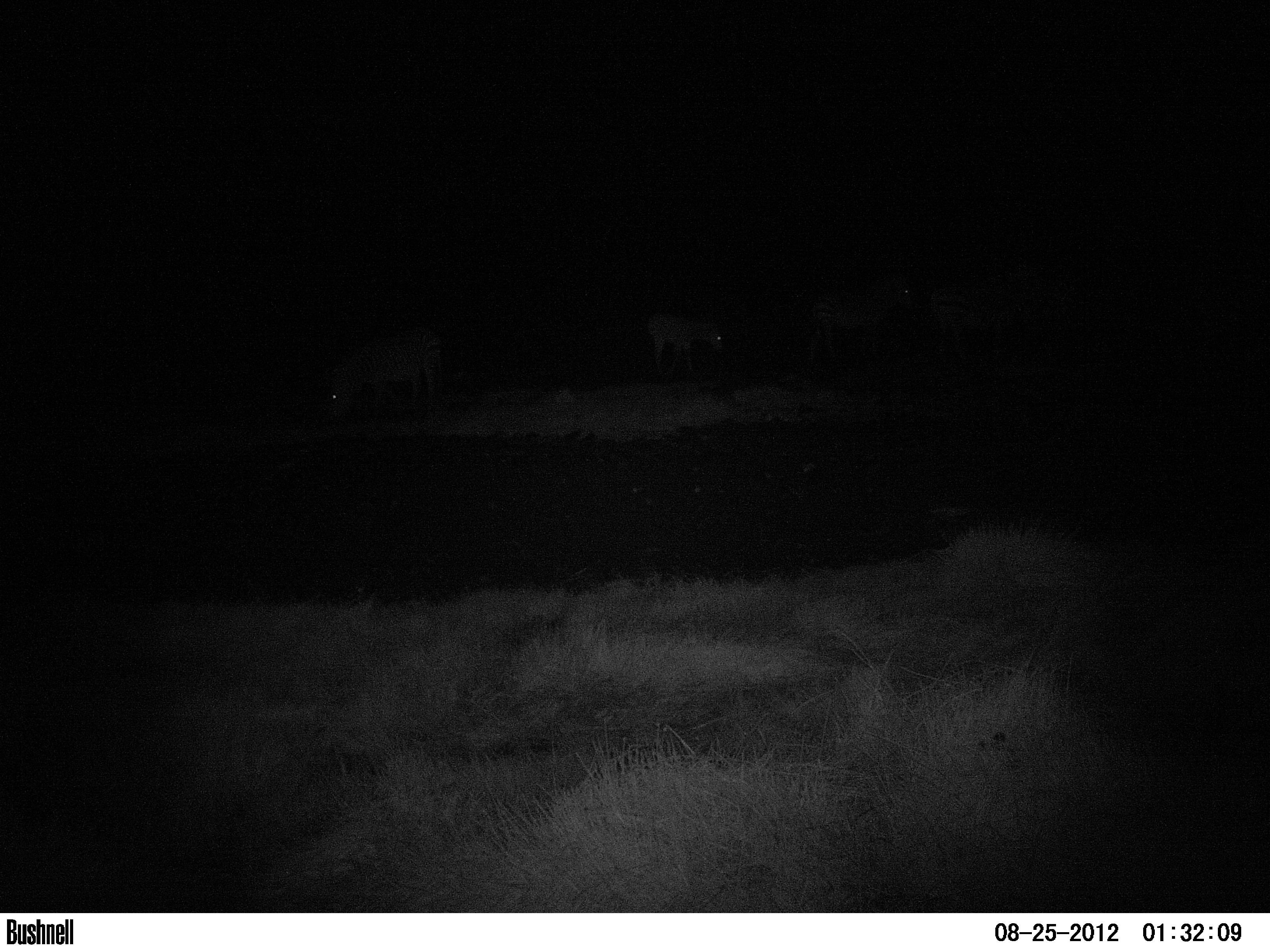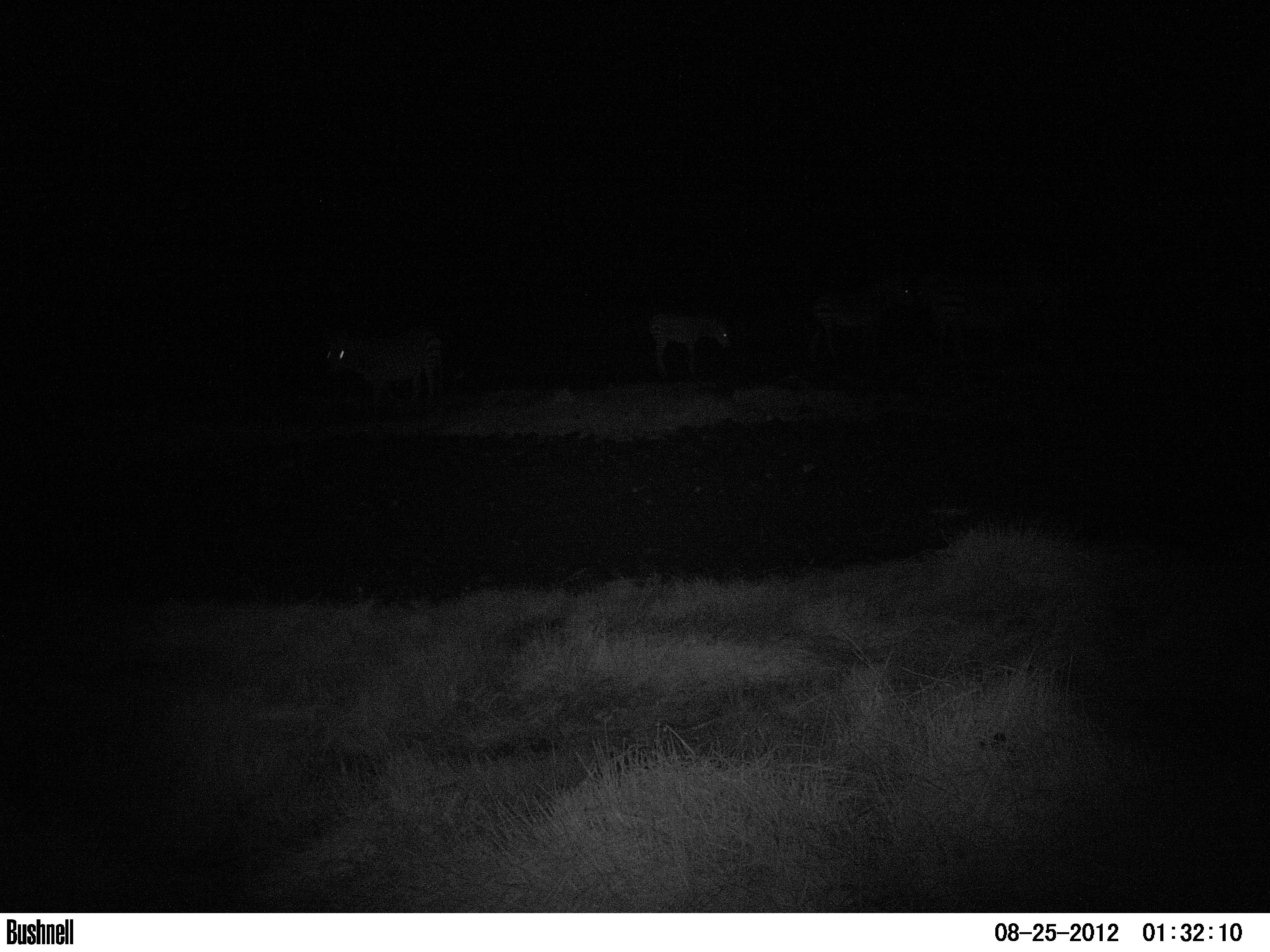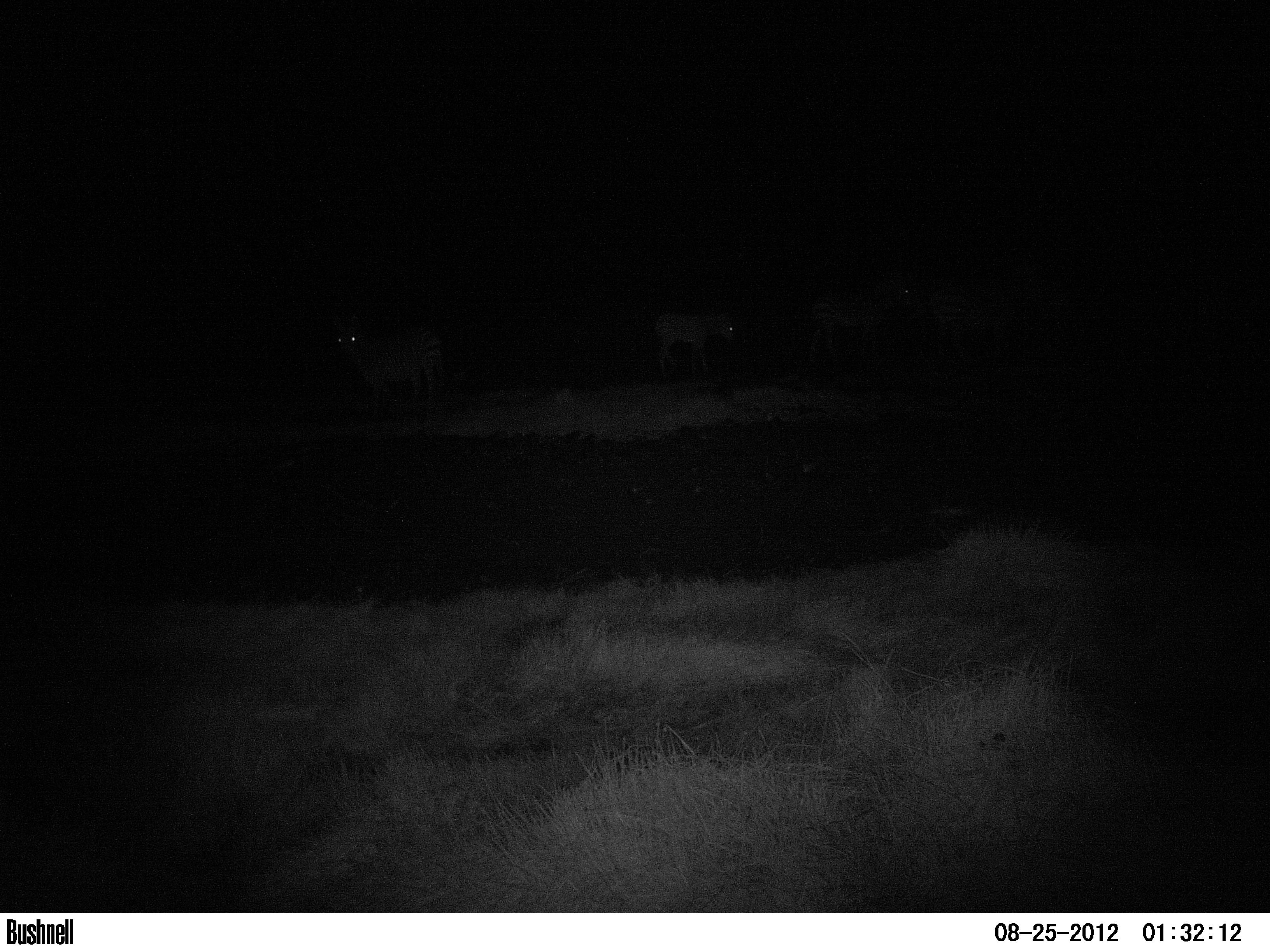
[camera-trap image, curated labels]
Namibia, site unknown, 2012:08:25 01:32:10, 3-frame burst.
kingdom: Animalia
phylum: Chordata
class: Mammalia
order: Perissodactyla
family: Equidae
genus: Equus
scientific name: Equus zebra hartmannae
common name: hartmann's mountain zebra